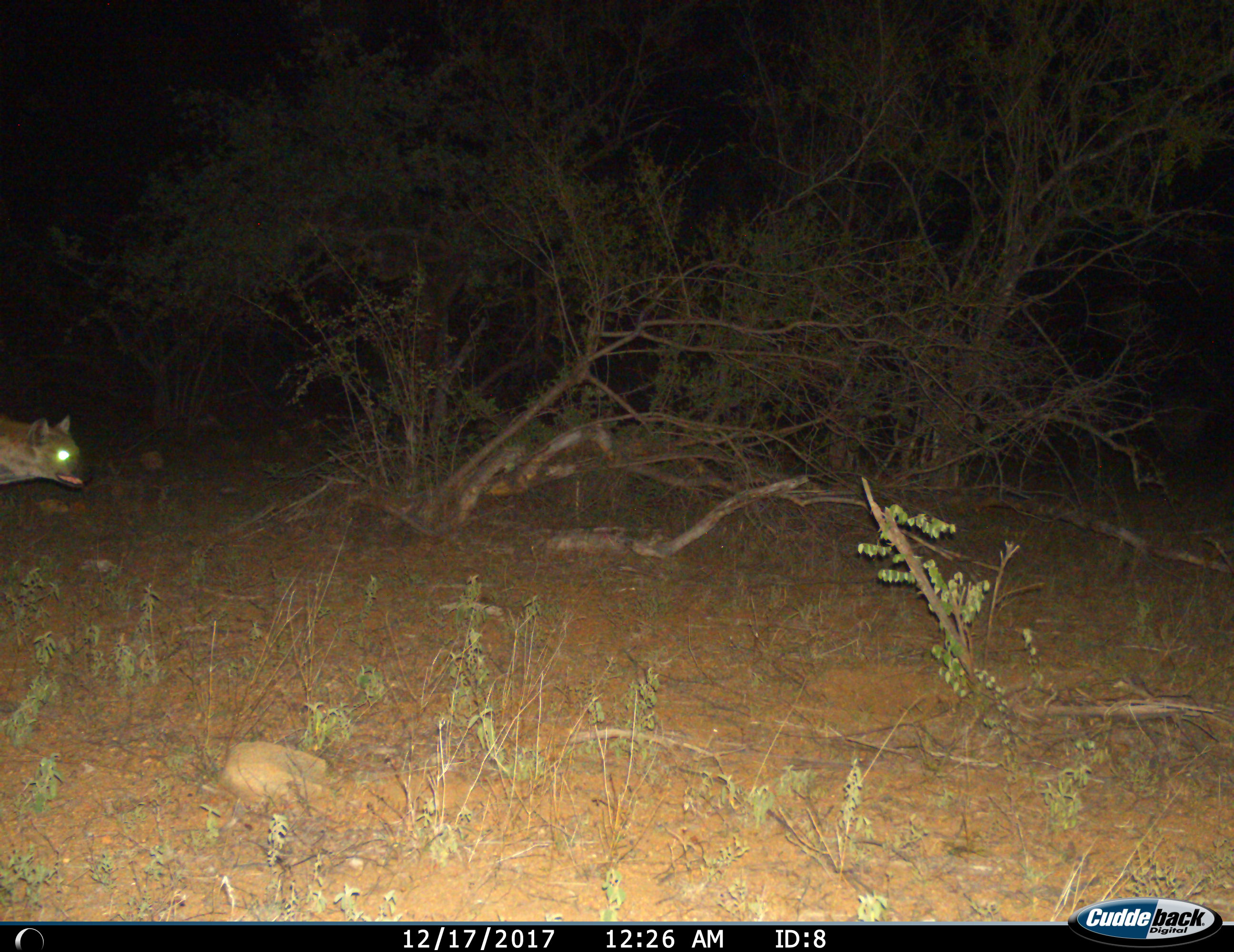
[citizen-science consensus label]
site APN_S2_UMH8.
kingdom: Animalia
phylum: Chordata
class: Mammalia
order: Carnivora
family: Hyaenidae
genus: Crocuta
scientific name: Crocuta crocuta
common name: spotted hyena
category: hyenaspotted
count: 1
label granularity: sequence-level